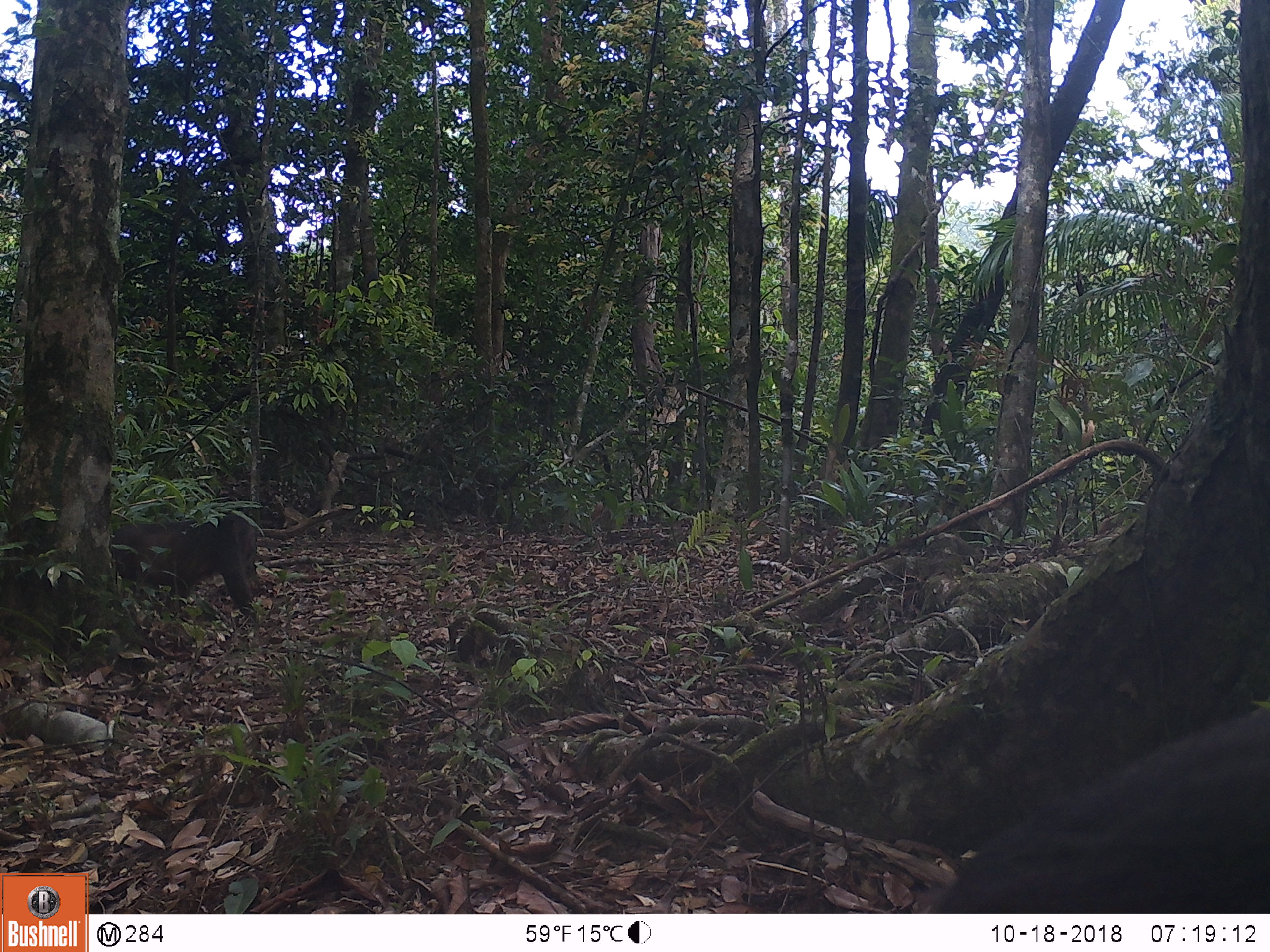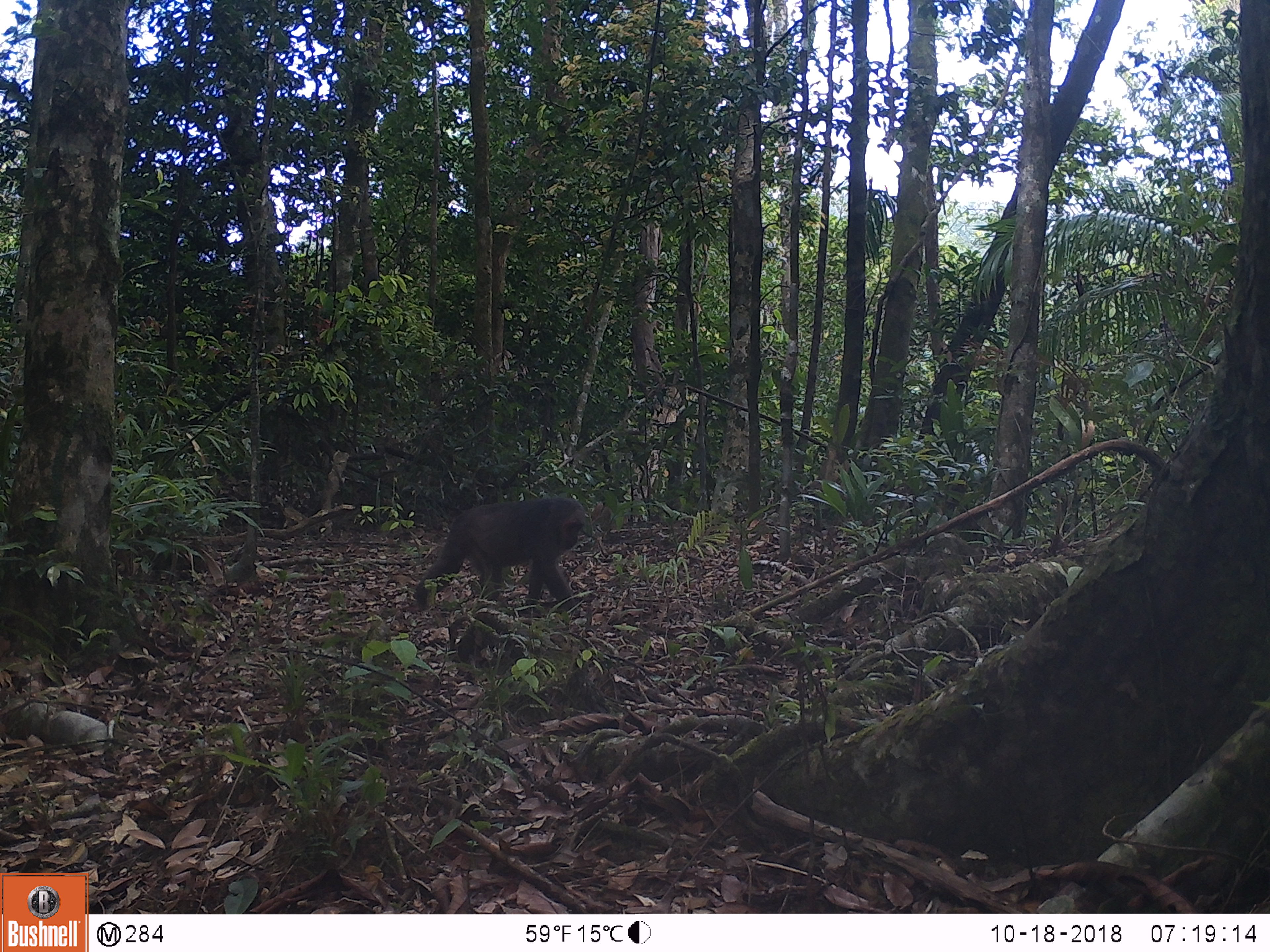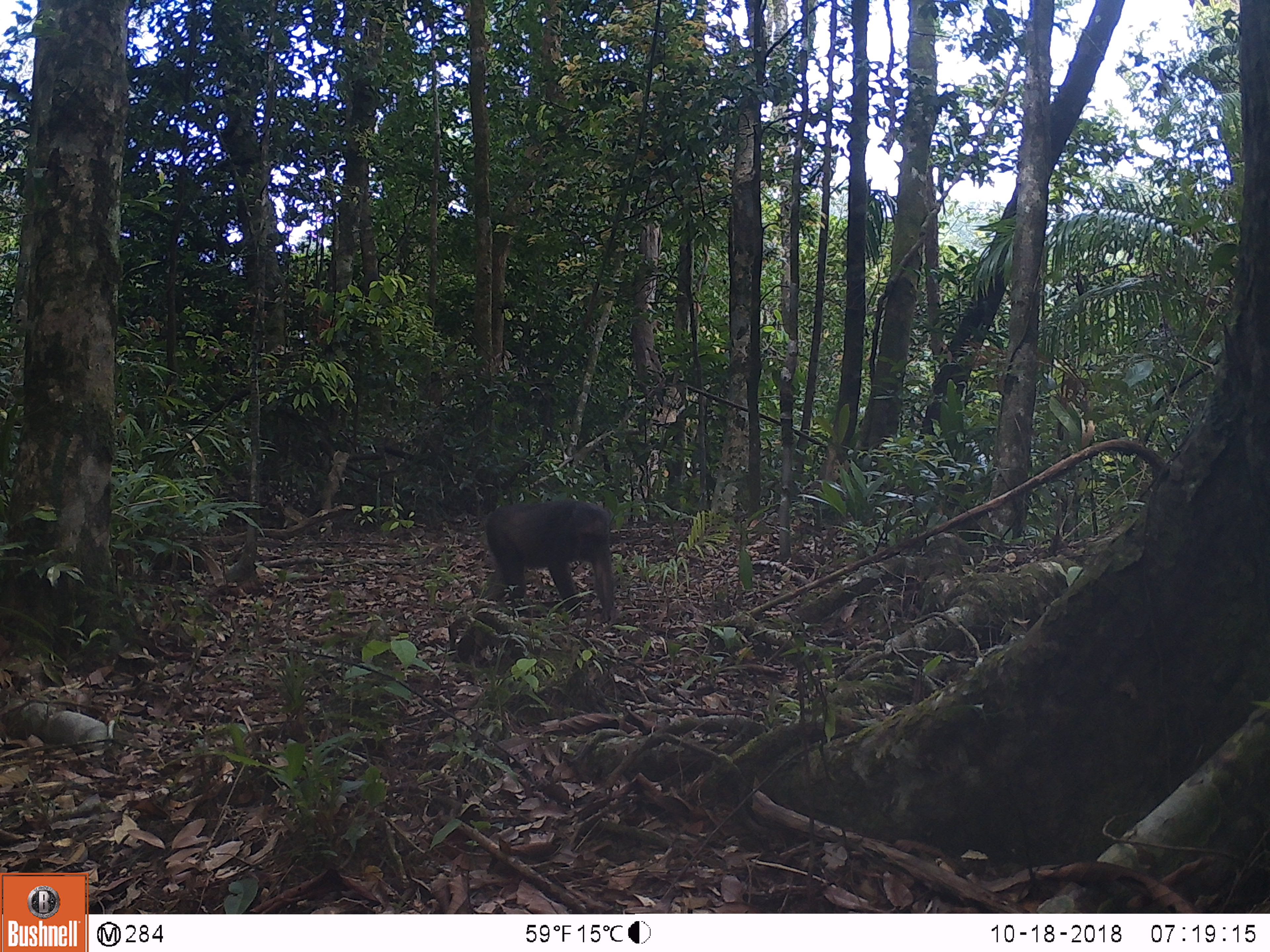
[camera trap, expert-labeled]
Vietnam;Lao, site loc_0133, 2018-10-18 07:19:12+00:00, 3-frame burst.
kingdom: Animalia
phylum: Chordata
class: Mammalia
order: Primates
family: Cercopithecidae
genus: Macaca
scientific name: Macaca arctoides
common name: stump-tailed macaque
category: stump tailed macaque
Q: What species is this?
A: Stump tailed macaque (stump-tailed macaque) (Macaca arctoides).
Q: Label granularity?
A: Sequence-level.